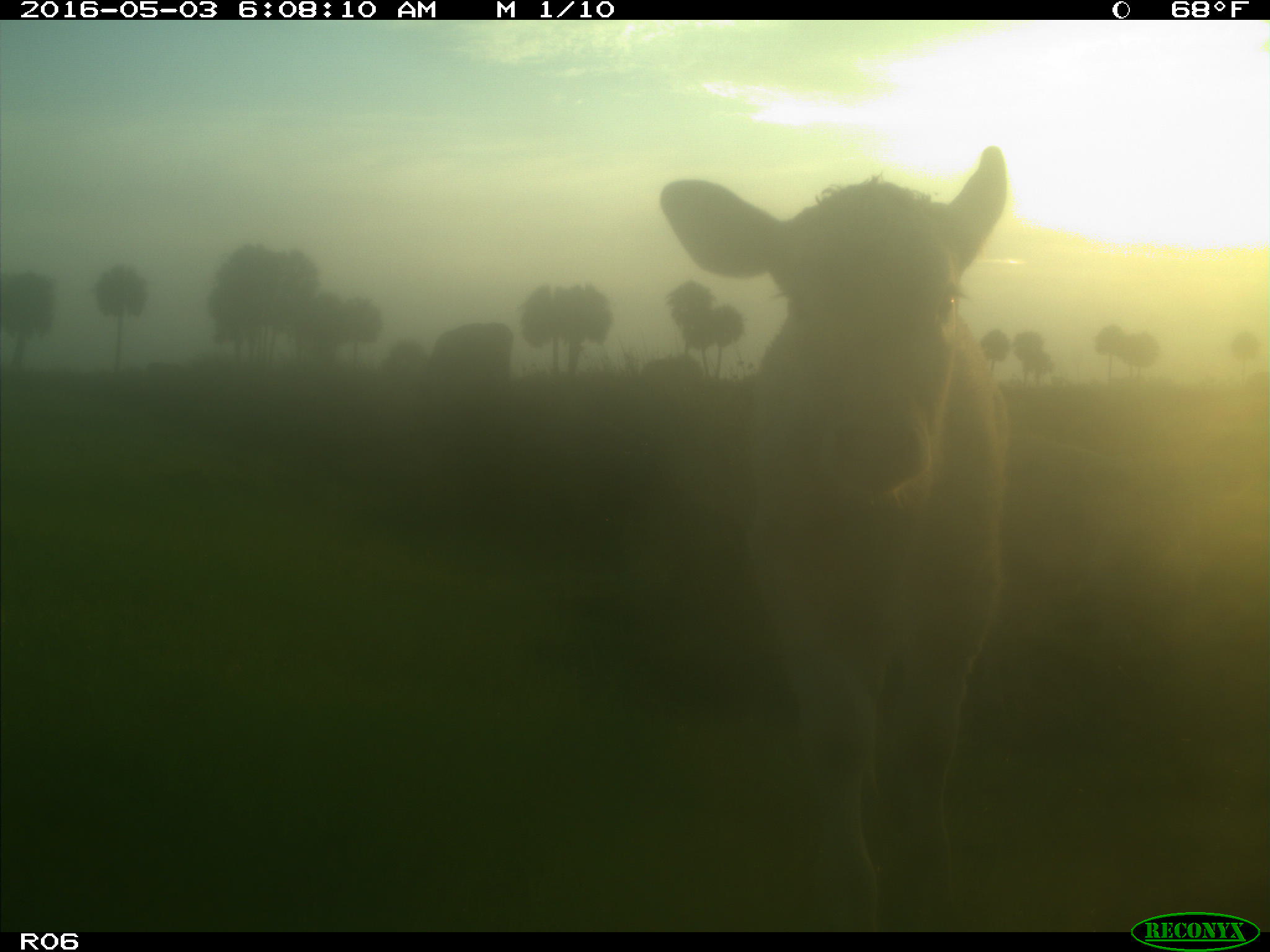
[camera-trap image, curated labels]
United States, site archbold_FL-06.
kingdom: Animalia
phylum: Chordata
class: Mammalia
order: Artiodactyla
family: Bovidae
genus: Bos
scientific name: Bos taurus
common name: domestic cow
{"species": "Bos taurus (domestic cow)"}